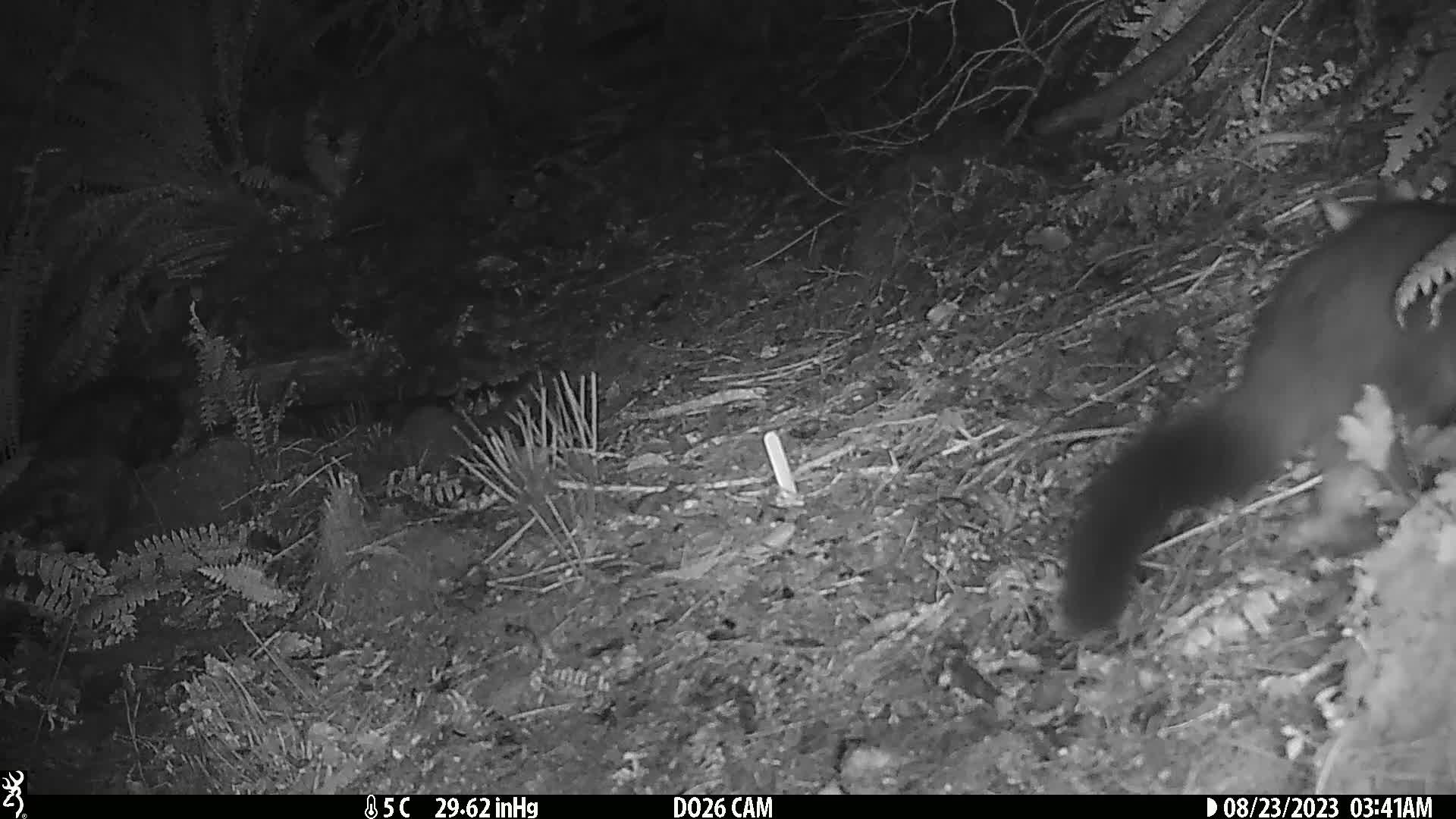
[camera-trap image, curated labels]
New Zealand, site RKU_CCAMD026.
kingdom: Animalia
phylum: Chordata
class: Mammalia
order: Diprotodontia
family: Phalangeridae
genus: Trichosurus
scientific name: Trichosurus vulpecula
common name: common brushtail possum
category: possum